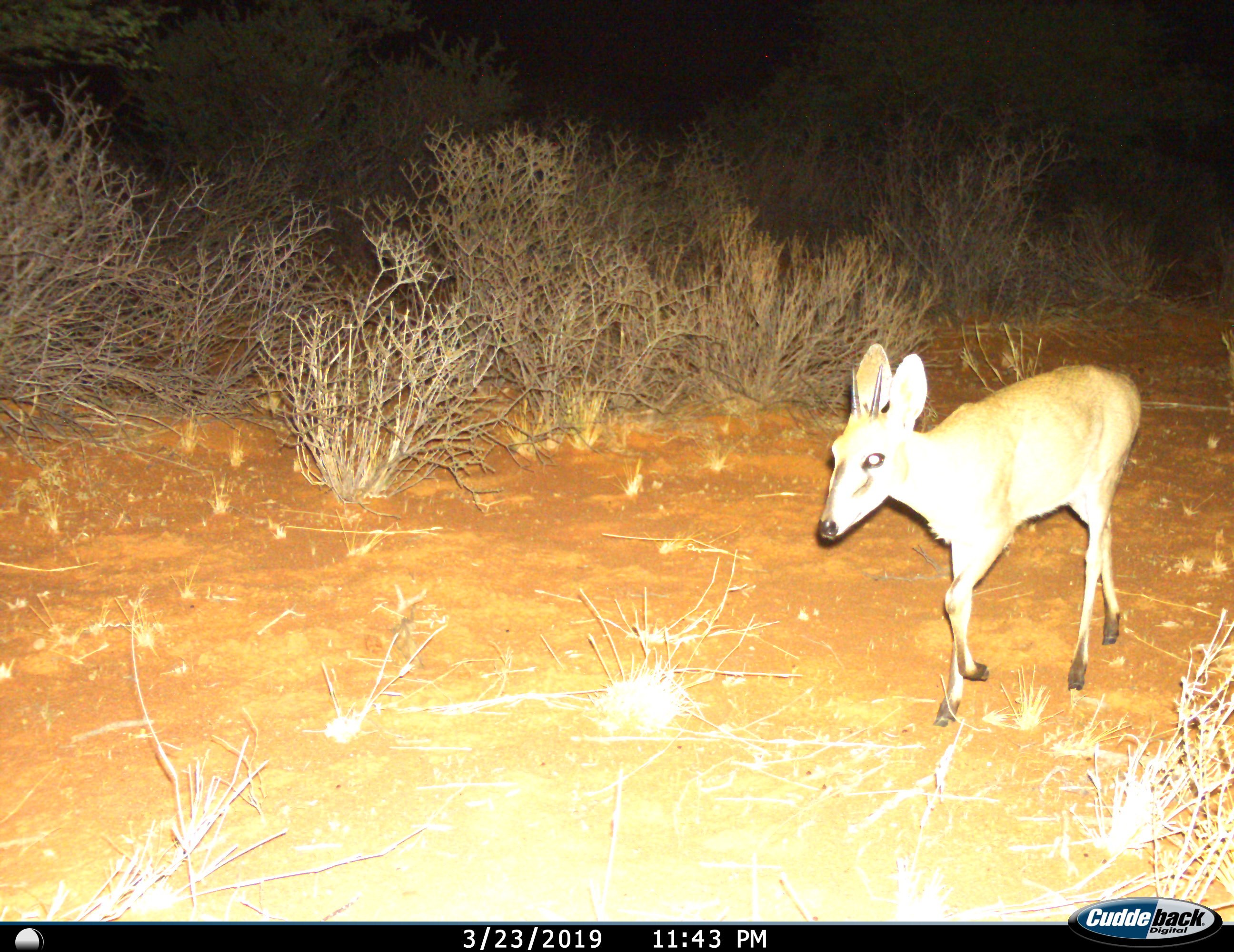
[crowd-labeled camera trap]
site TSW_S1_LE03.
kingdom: Animalia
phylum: Chordata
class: Mammalia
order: Artiodactyla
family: Bovidae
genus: Sylvicapra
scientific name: Sylvicapra grimmia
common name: common duiker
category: duikercommongrey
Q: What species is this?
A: Duikercommongrey (common duiker) (Sylvicapra grimmia).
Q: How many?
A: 1.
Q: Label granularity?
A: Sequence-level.